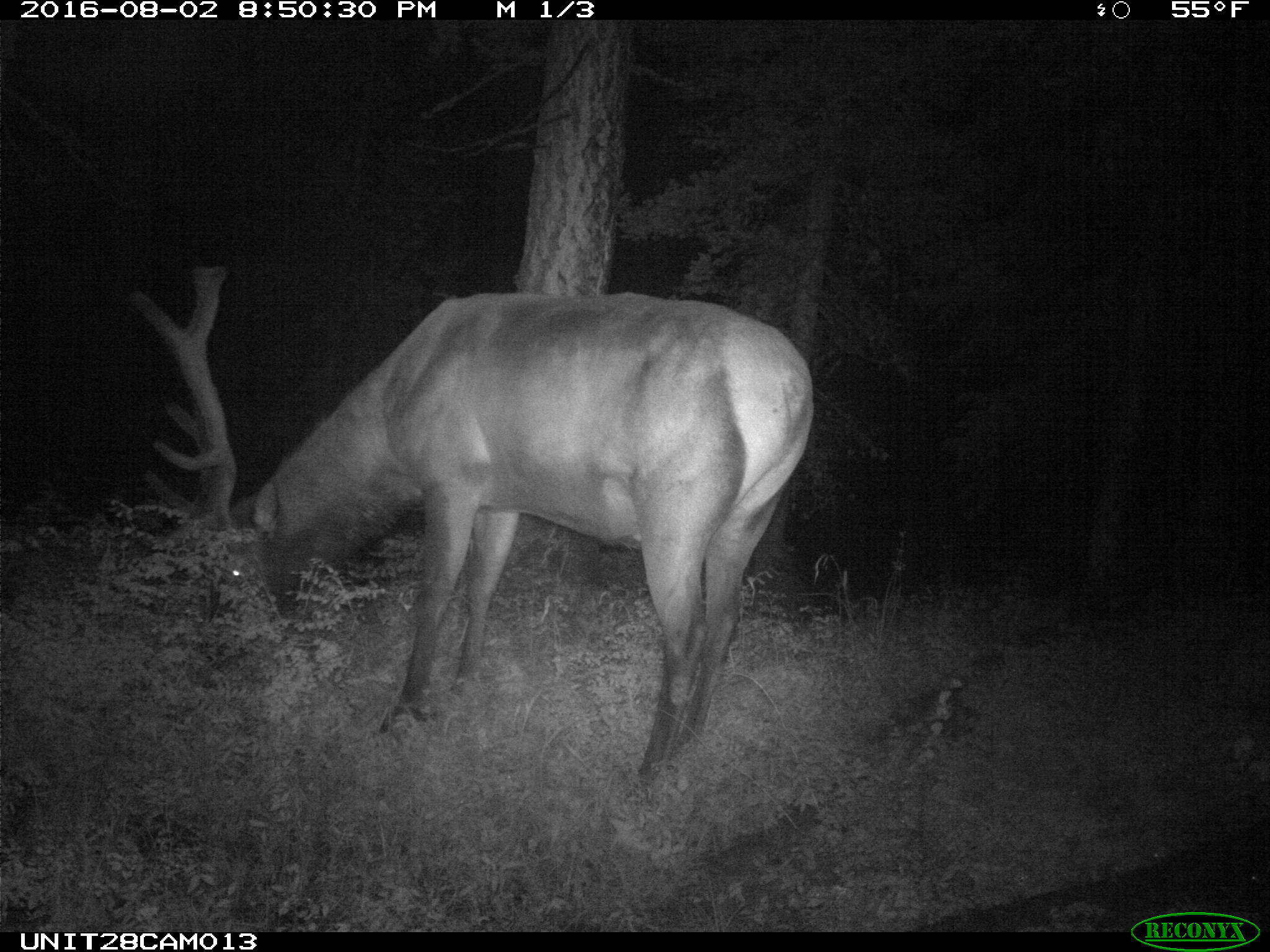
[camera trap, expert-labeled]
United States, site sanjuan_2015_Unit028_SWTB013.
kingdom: Animalia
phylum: Chordata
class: Mammalia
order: Artiodactyla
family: Cervidae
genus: Cervus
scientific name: Cervus elaphus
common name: red deer